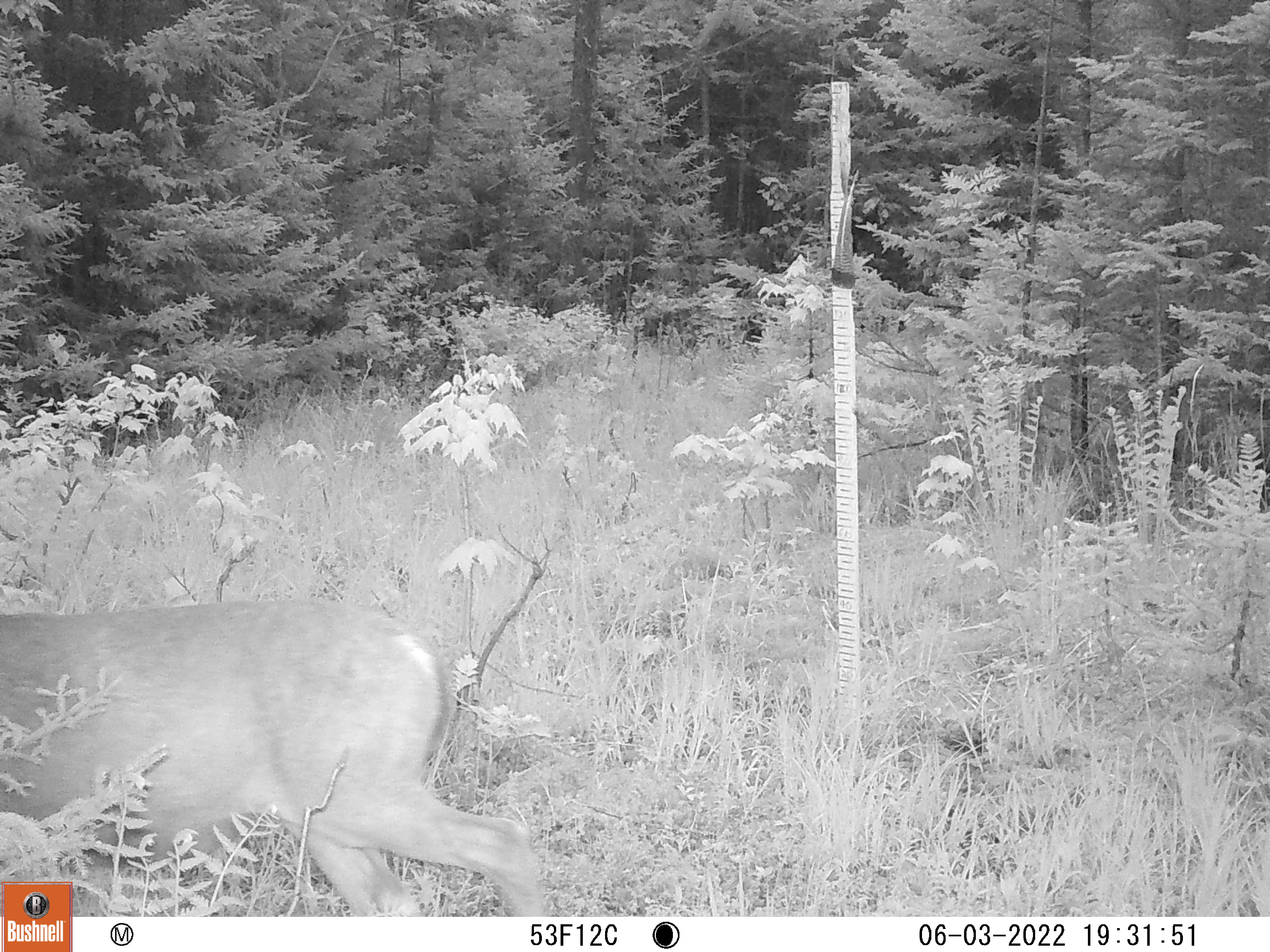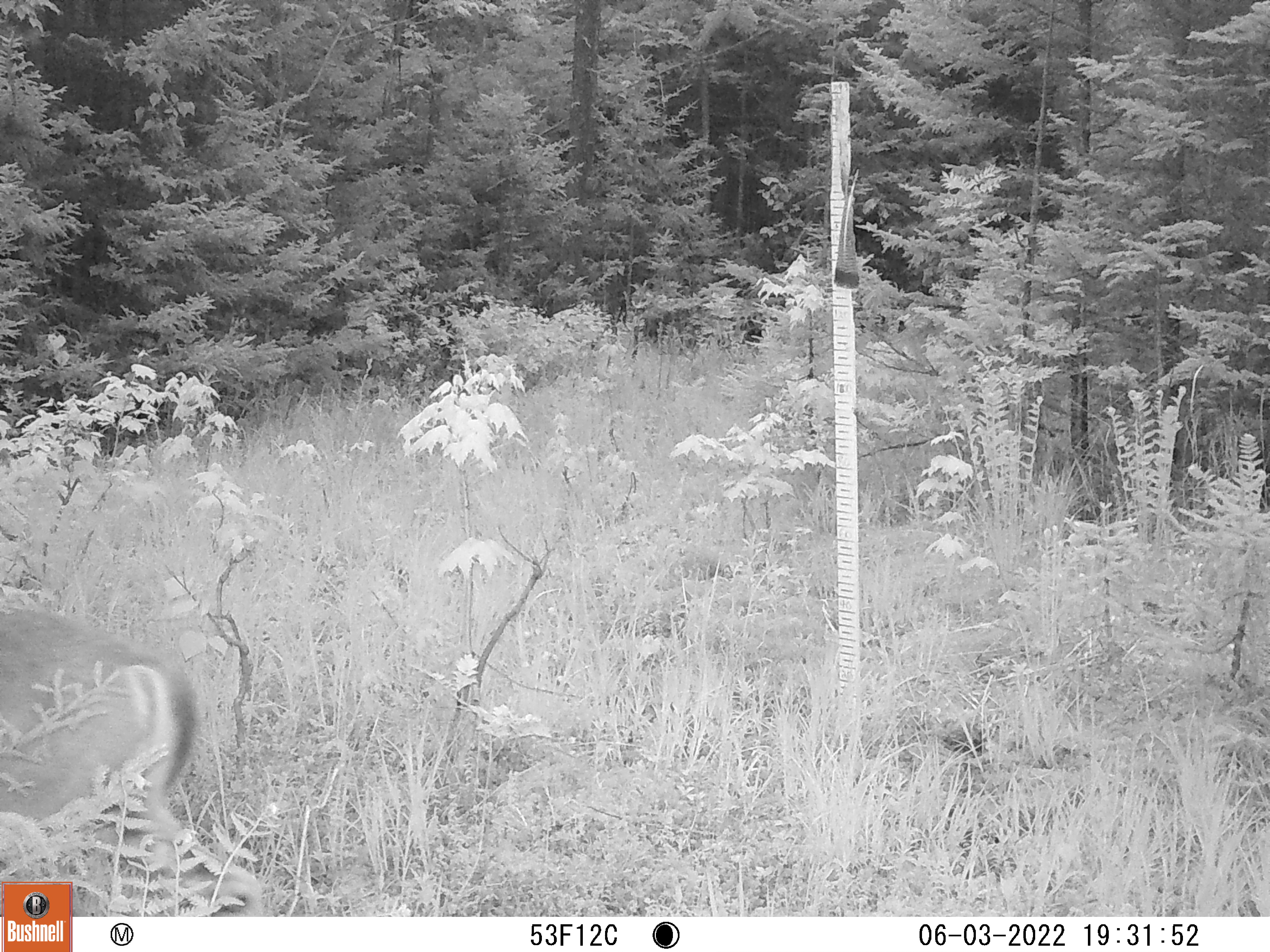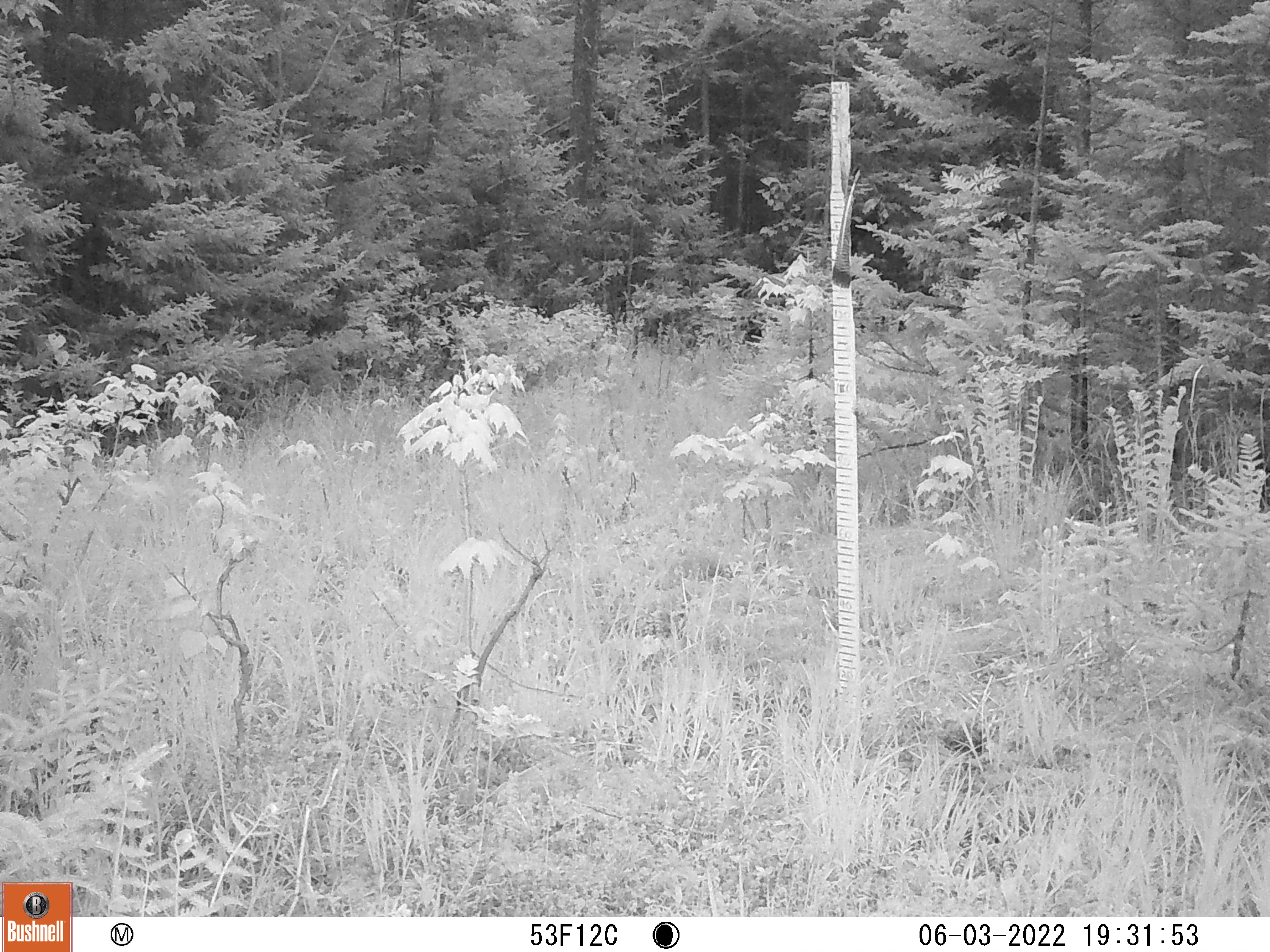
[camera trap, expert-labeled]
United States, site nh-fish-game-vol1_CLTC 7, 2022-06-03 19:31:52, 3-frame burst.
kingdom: Animalia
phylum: Chordata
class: Mammalia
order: Artiodactyla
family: Cervidae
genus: Odocoileus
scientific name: Odocoileus virginianus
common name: white-tailed deer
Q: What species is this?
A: White-tailed deer (Odocoileus virginianus).